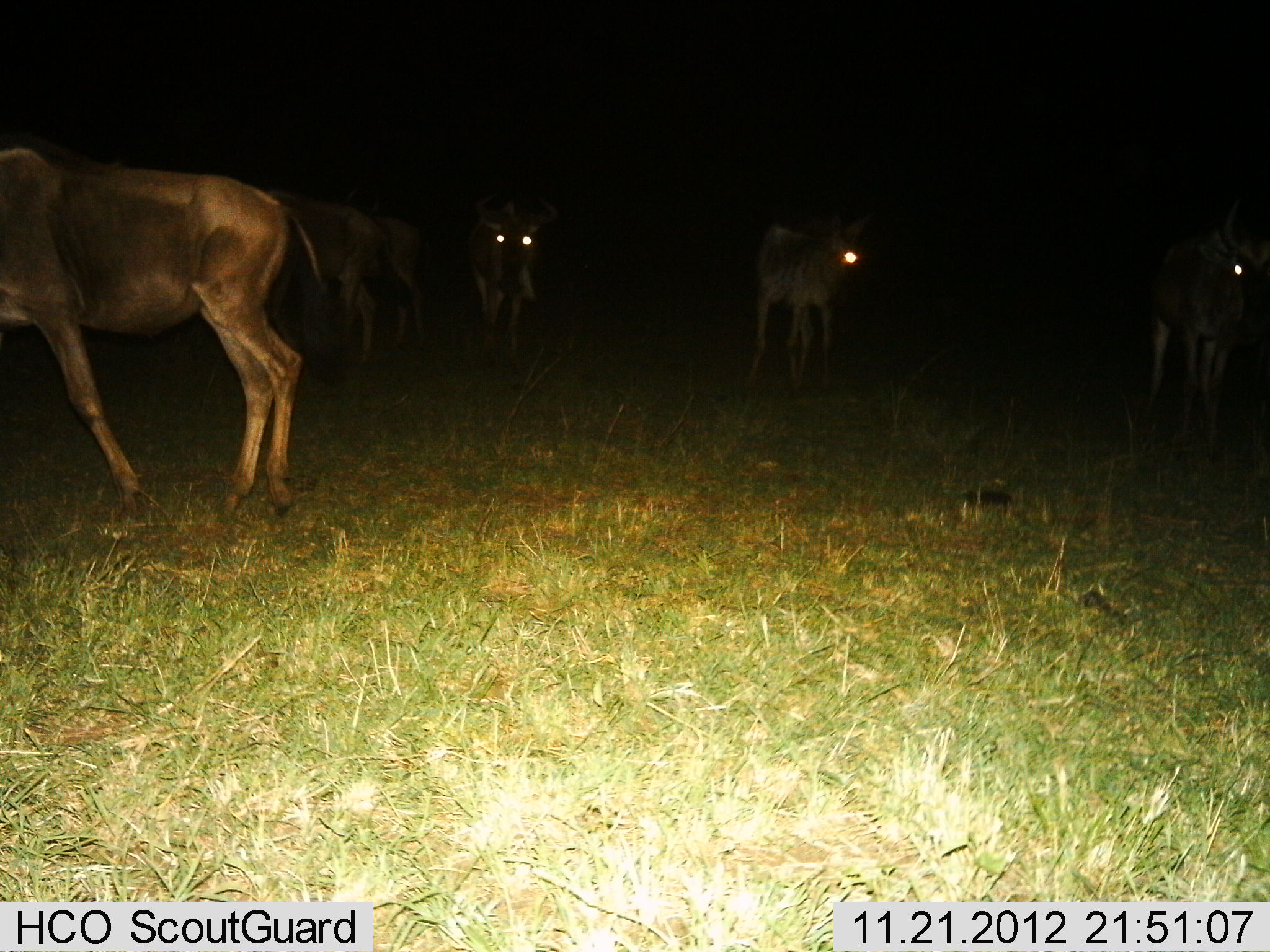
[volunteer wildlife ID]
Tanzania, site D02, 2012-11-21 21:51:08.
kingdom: Animalia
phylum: Chordata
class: Mammalia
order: Artiodactyla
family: Bovidae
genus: Connochaetes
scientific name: Connochaetes taurinus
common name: blue wildebeest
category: wildebeest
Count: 6.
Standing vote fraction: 76%.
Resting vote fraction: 0%.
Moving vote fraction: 59%.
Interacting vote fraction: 0%.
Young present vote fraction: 0%.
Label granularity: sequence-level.